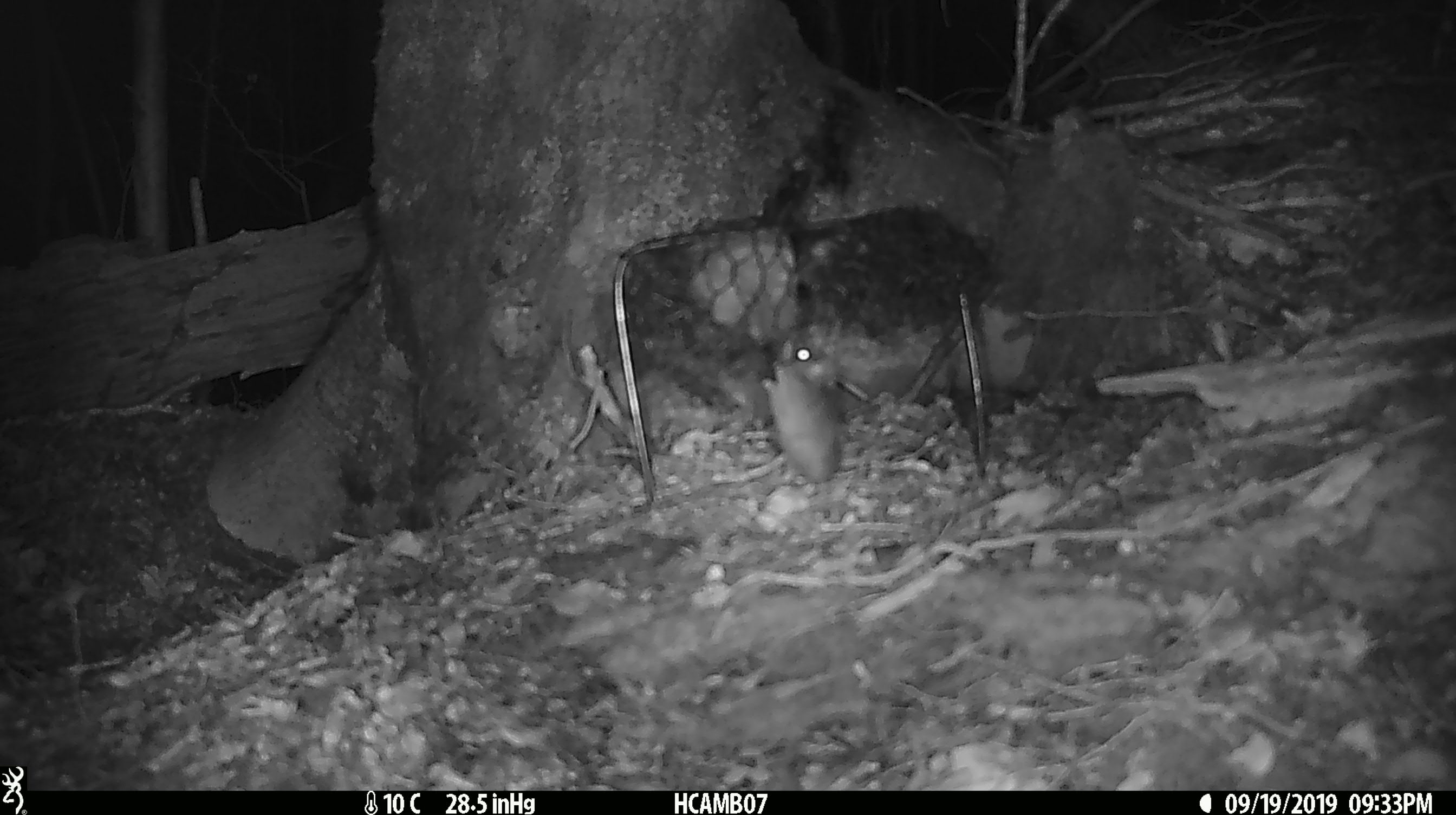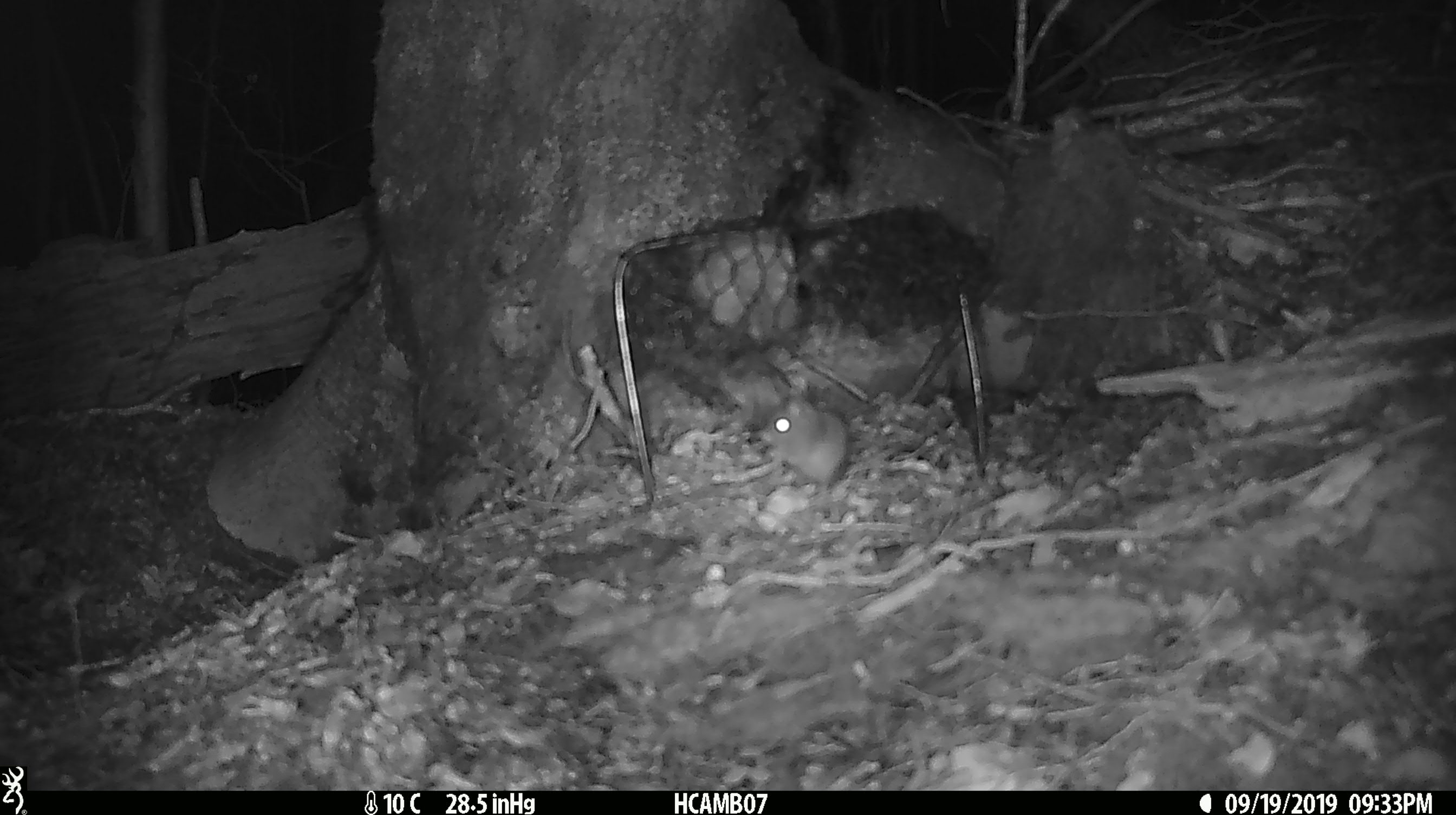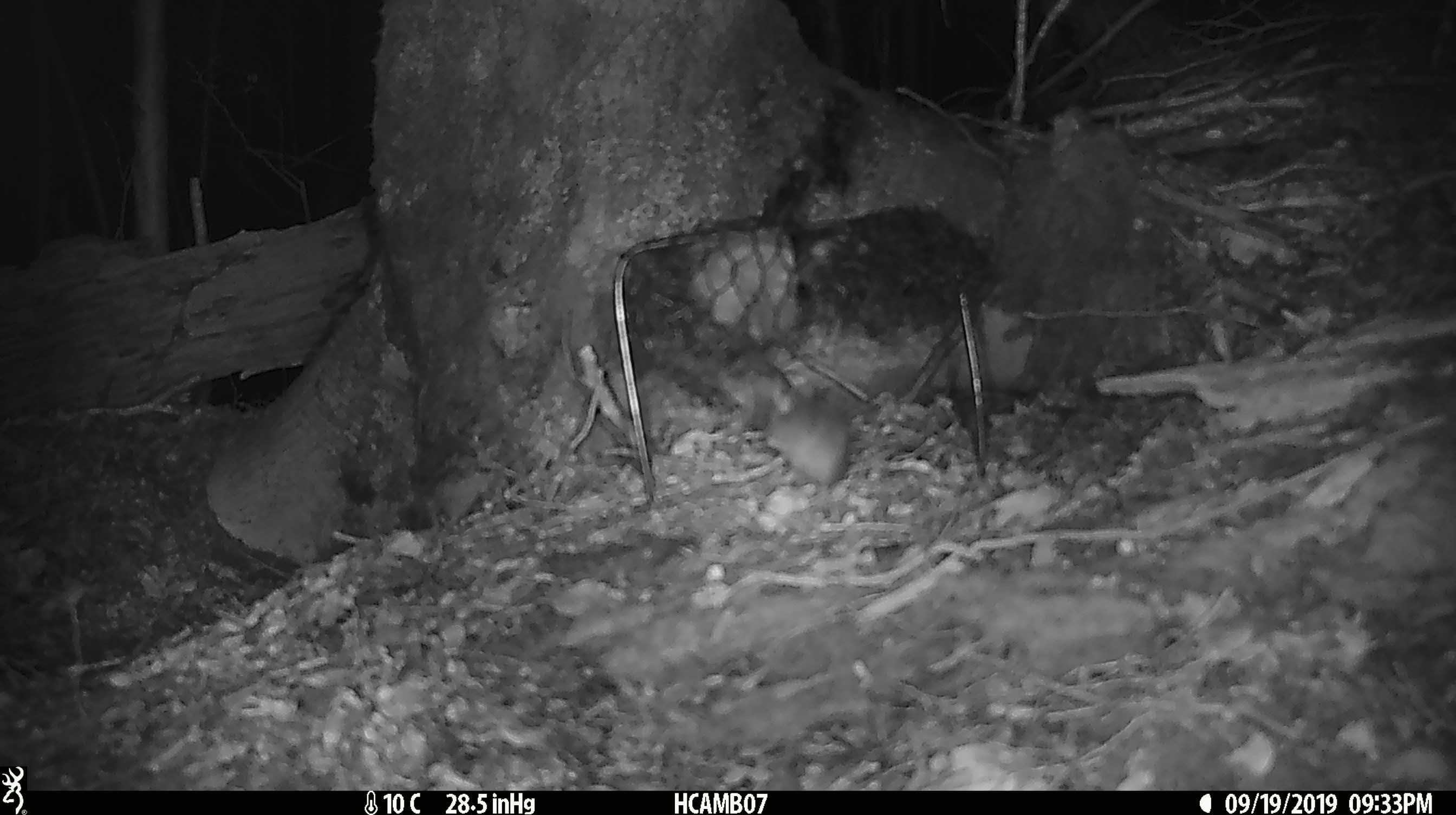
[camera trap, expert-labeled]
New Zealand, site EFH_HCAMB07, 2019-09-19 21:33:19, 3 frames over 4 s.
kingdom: Animalia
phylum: Chordata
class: Mammalia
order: Rodentia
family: Muridae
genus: Mus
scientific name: Mus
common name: mouse